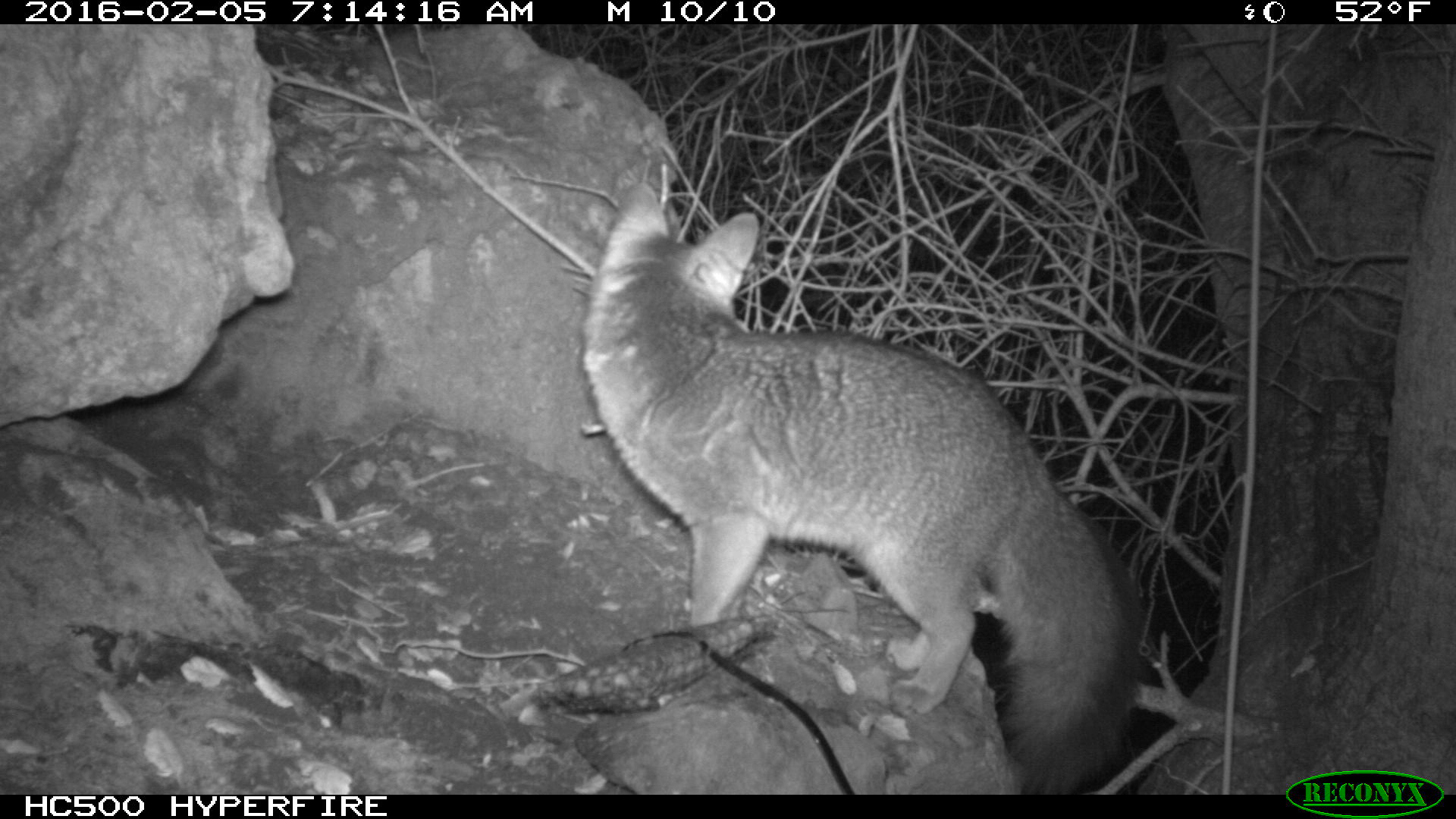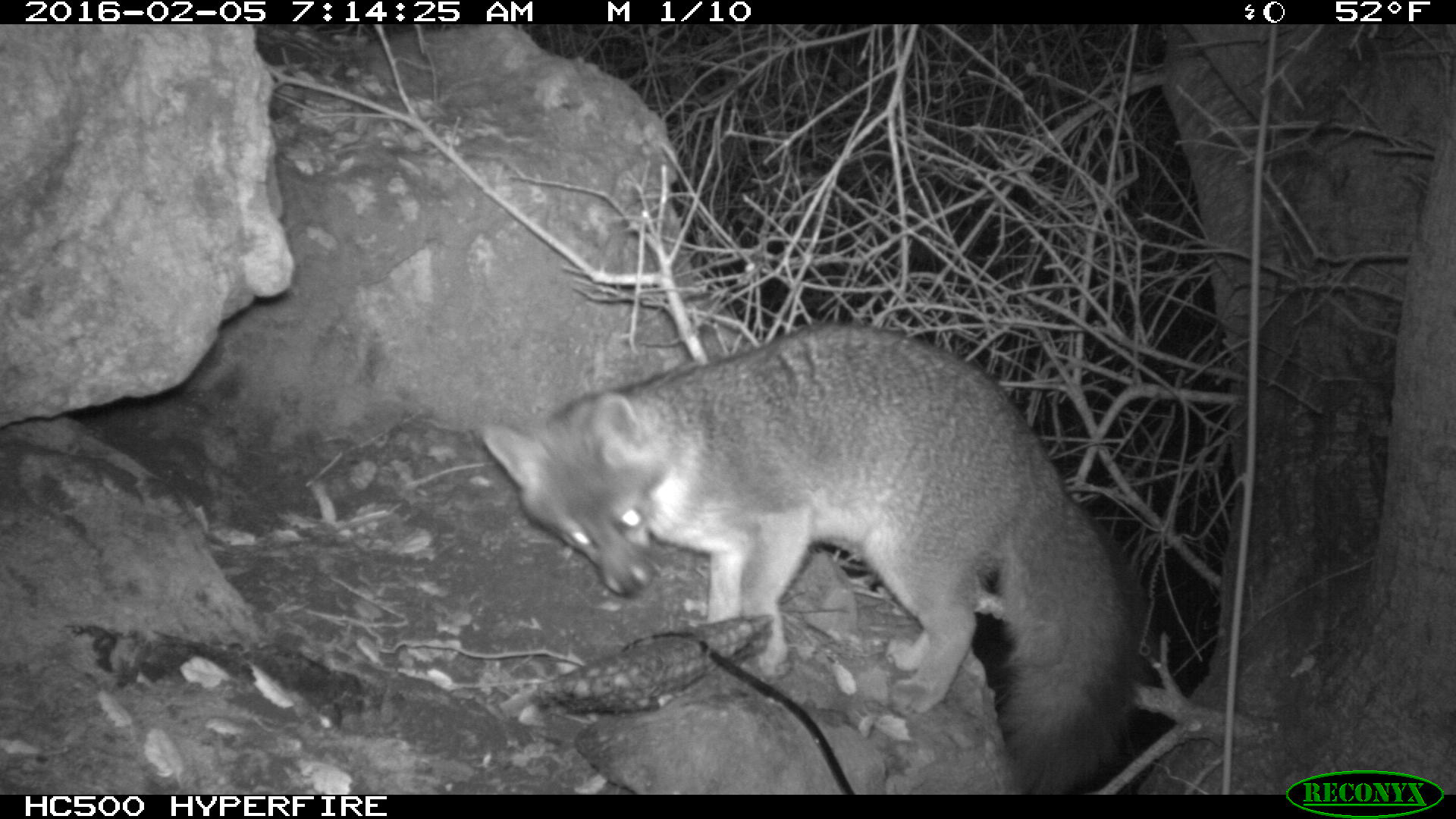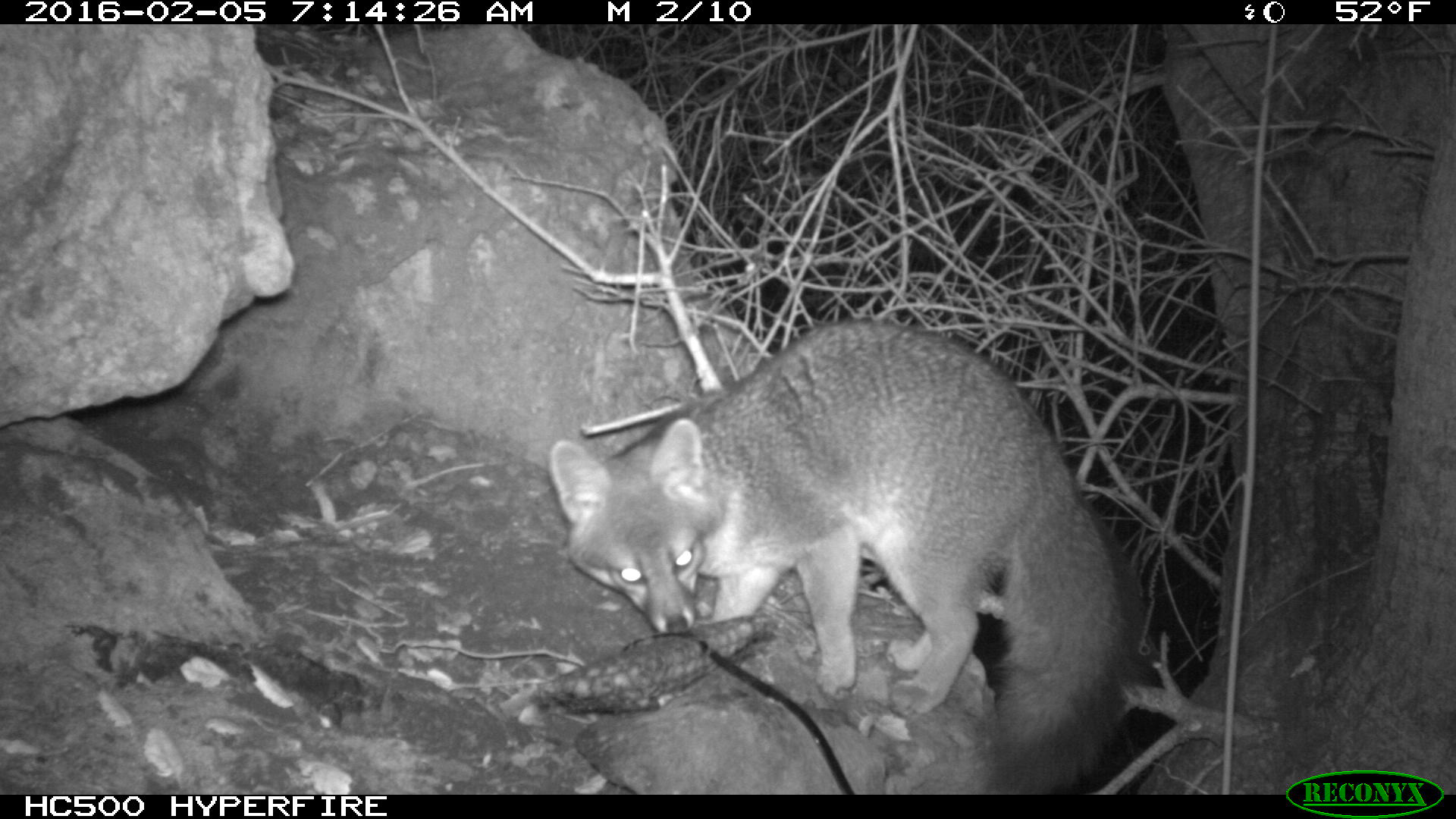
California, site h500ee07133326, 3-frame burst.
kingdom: Animalia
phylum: Chordata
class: Mammalia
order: Carnivora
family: Canidae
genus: Urocyon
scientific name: Urocyon littoralis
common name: island fox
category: fox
Fox (island fox) (Urocyon littoralis).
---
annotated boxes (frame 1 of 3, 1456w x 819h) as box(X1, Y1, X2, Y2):
fox: box(578, 181, 1148, 793)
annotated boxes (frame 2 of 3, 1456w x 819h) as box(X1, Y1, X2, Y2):
fox: box(479, 322, 1153, 793)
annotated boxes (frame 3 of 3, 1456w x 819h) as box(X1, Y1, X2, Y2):
fox: box(548, 319, 1153, 793)